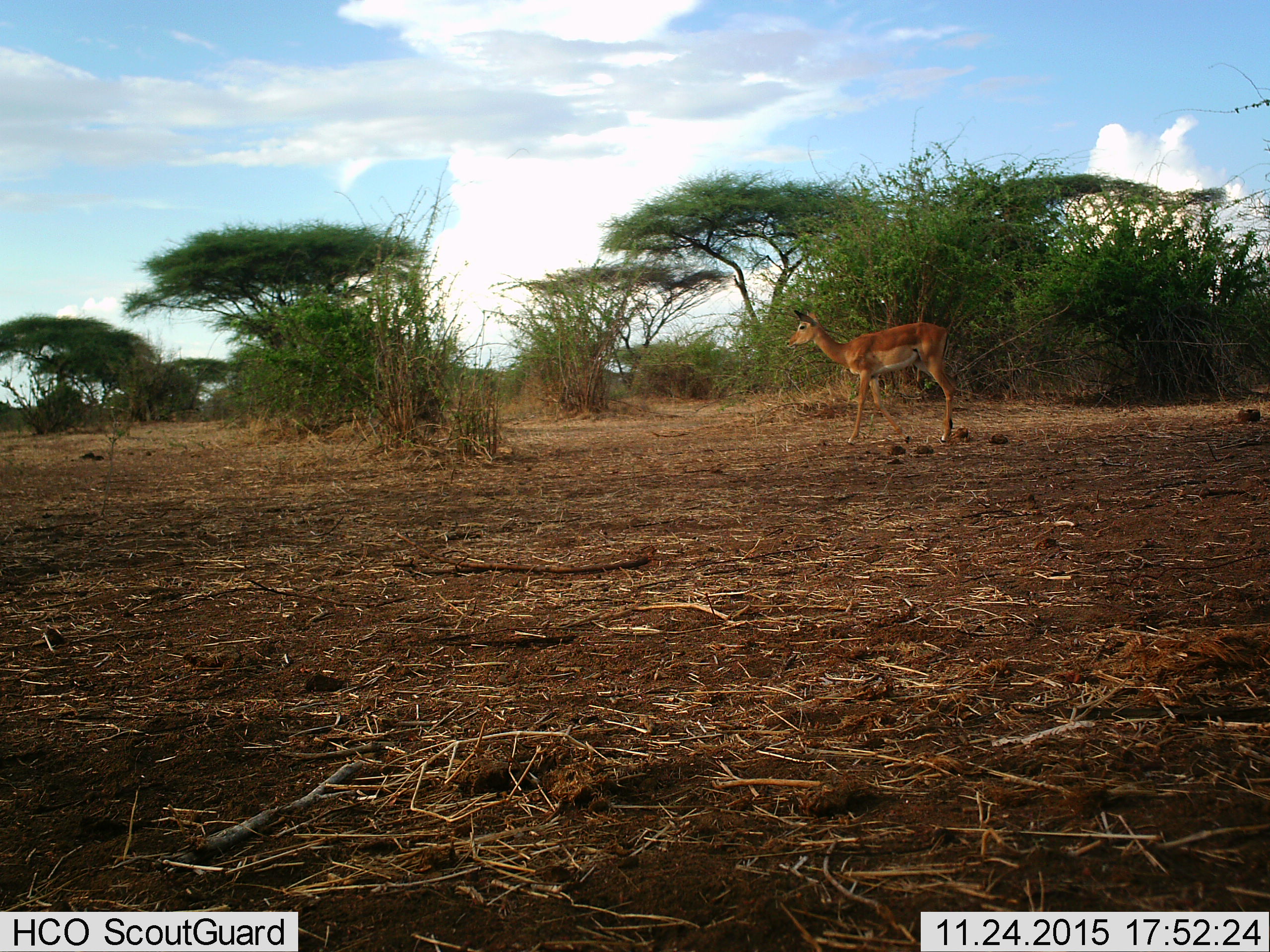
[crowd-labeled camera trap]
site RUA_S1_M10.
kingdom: Animalia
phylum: Chordata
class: Mammalia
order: Artiodactyla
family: Bovidae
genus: Aepyceros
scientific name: Aepyceros melampus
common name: impala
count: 1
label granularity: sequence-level